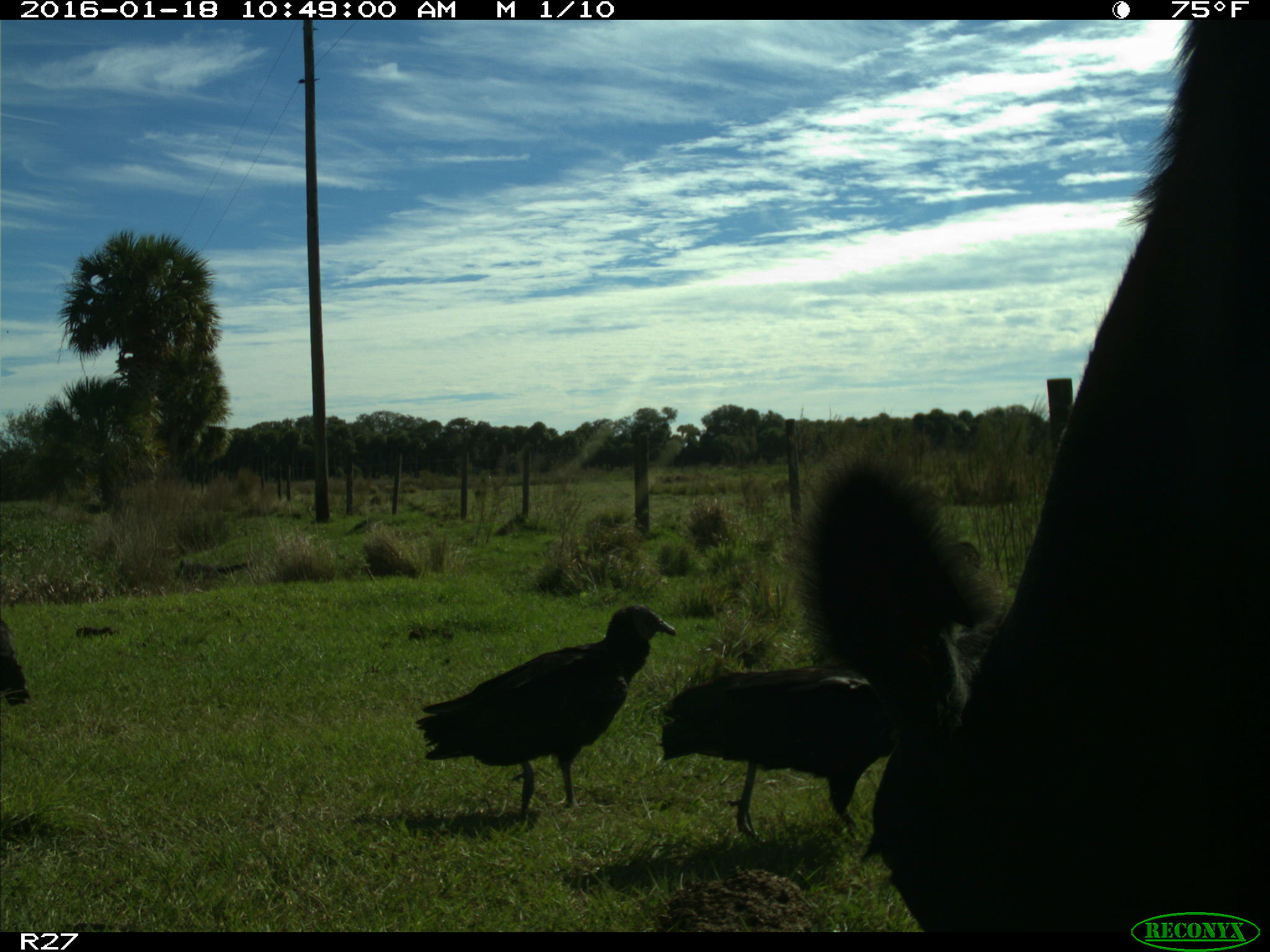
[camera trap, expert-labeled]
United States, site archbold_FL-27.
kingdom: Animalia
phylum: Chordata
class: Mammalia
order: Artiodactyla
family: Bovidae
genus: Bos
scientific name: Bos taurus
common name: domestic cow